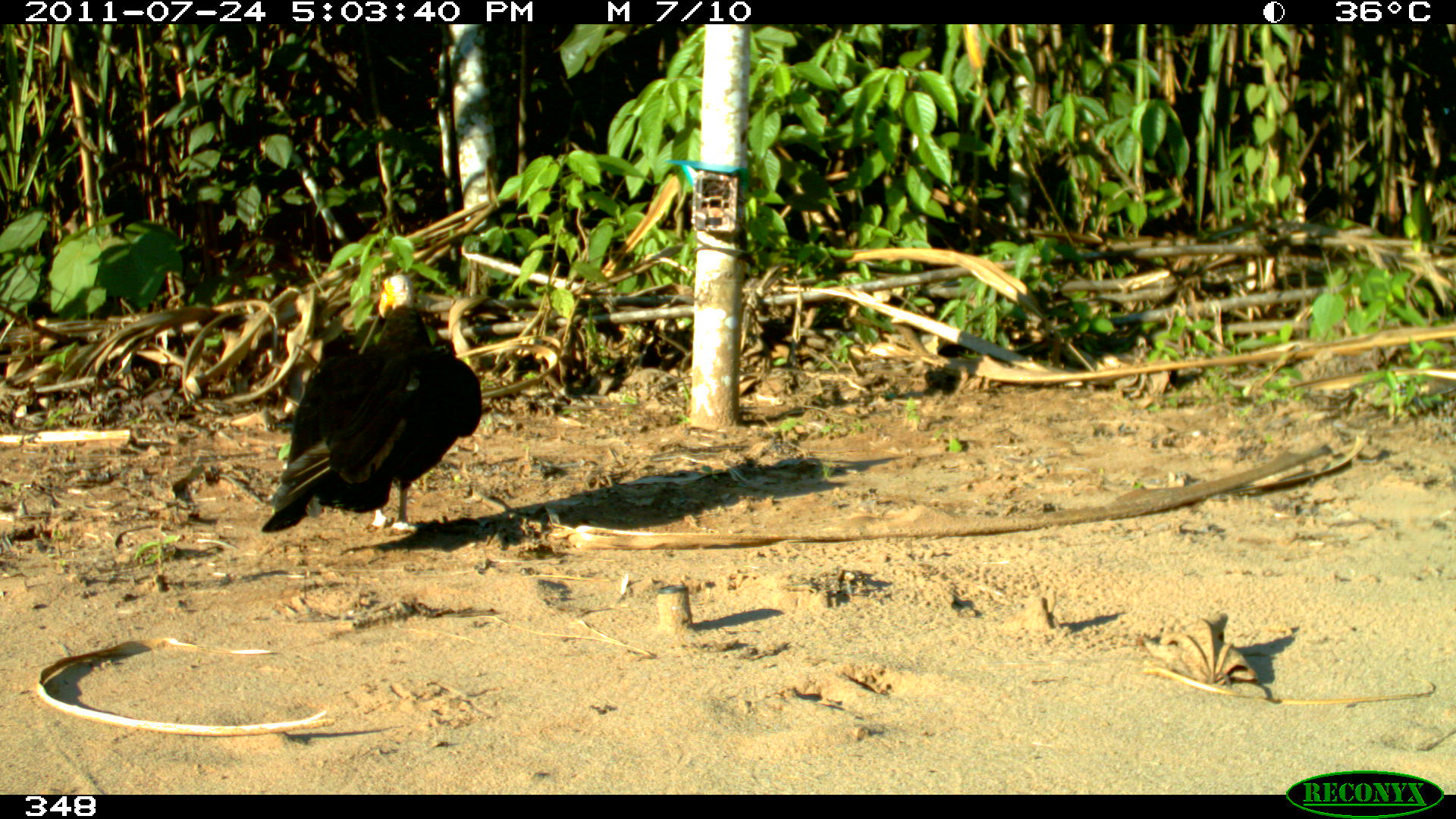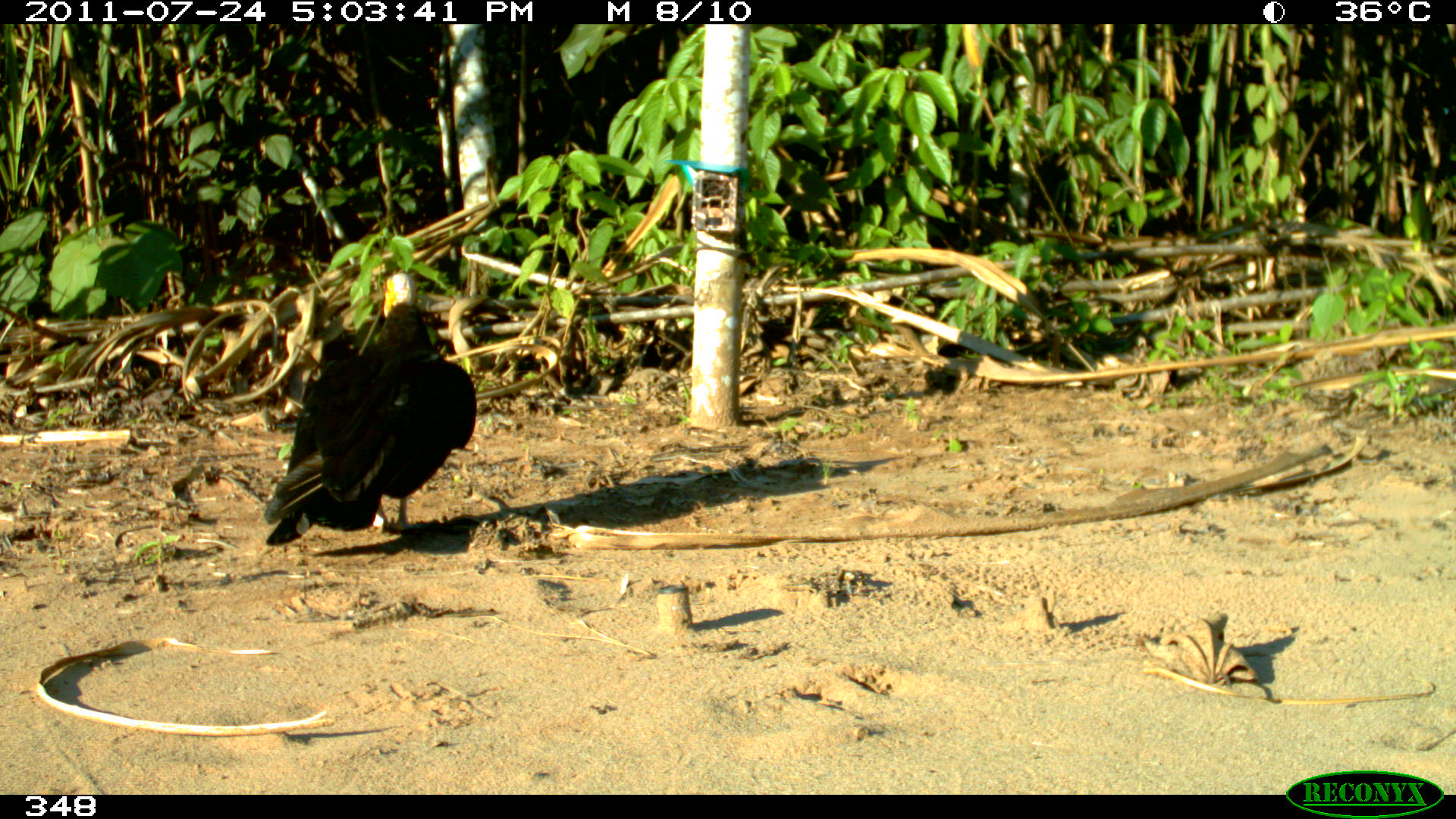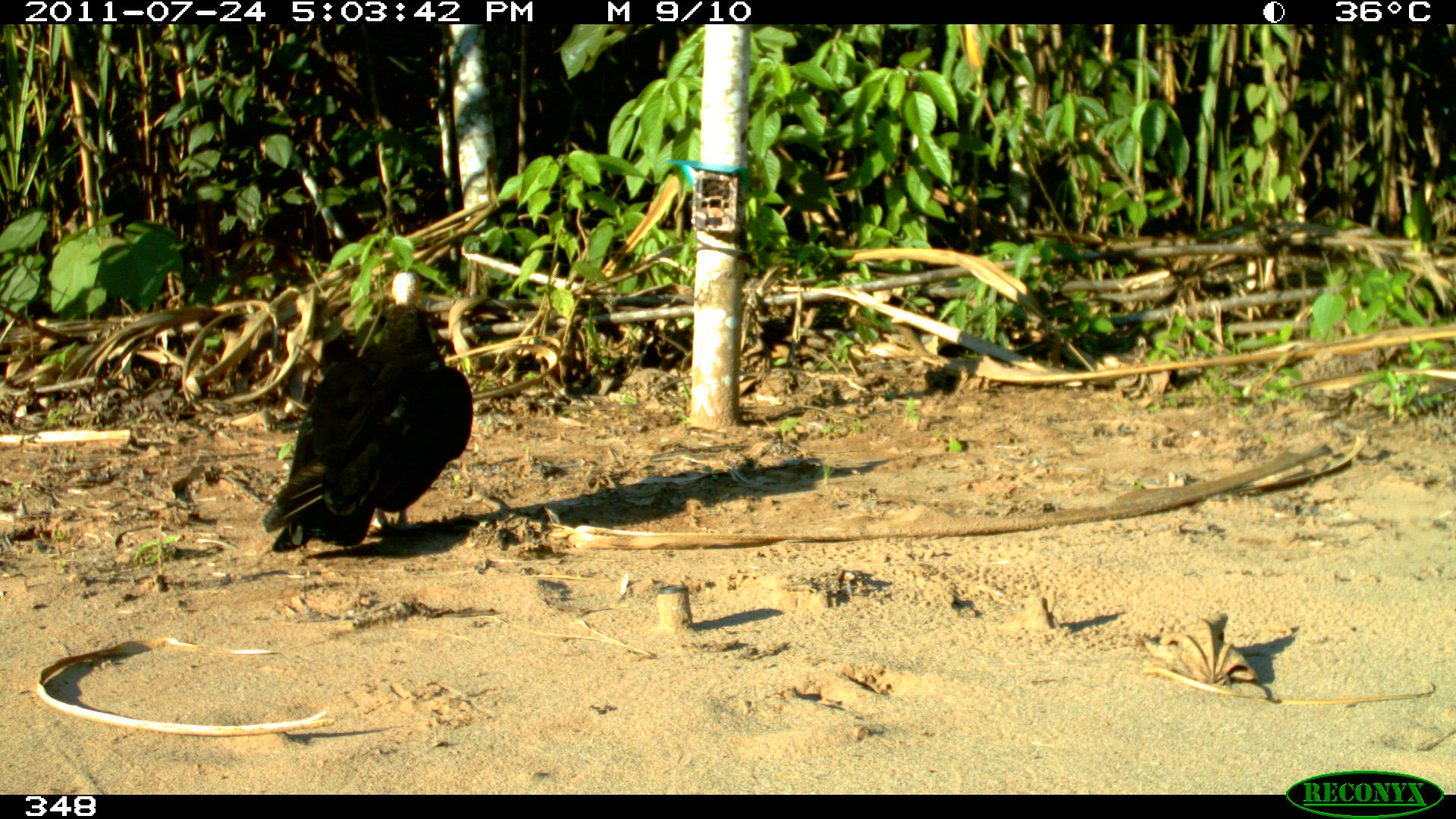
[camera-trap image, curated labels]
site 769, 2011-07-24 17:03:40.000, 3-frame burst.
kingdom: Animalia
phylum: Chordata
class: Aves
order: Cathartiformes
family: Cathartidae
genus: Cathartes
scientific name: Cathartes burrovianus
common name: lesser yellow-headed vulture